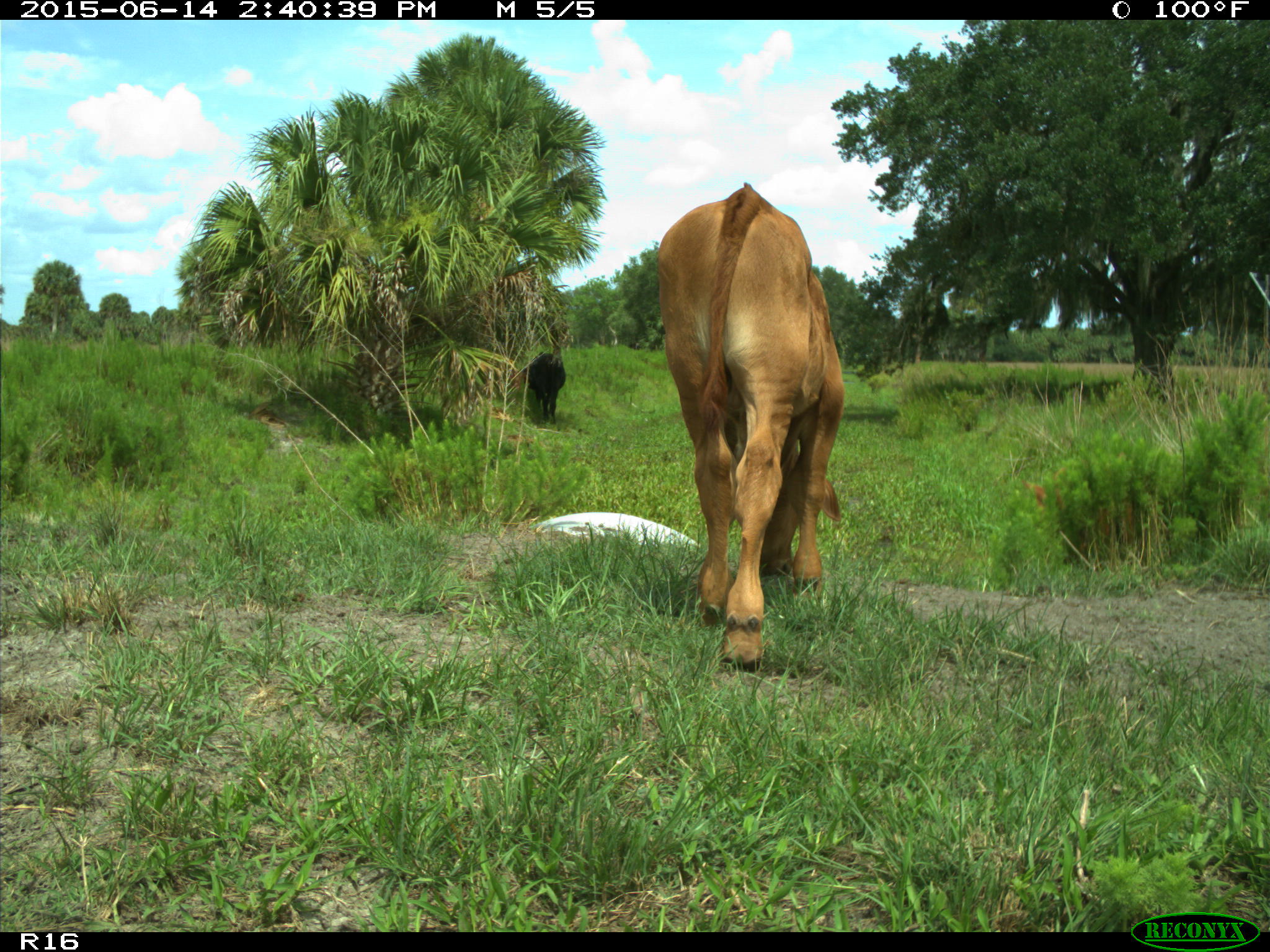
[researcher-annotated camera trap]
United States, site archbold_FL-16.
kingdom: Animalia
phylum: Chordata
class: Mammalia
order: Artiodactyla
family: Bovidae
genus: Bos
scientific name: Bos taurus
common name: domestic cow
Bos taurus (domestic cow).